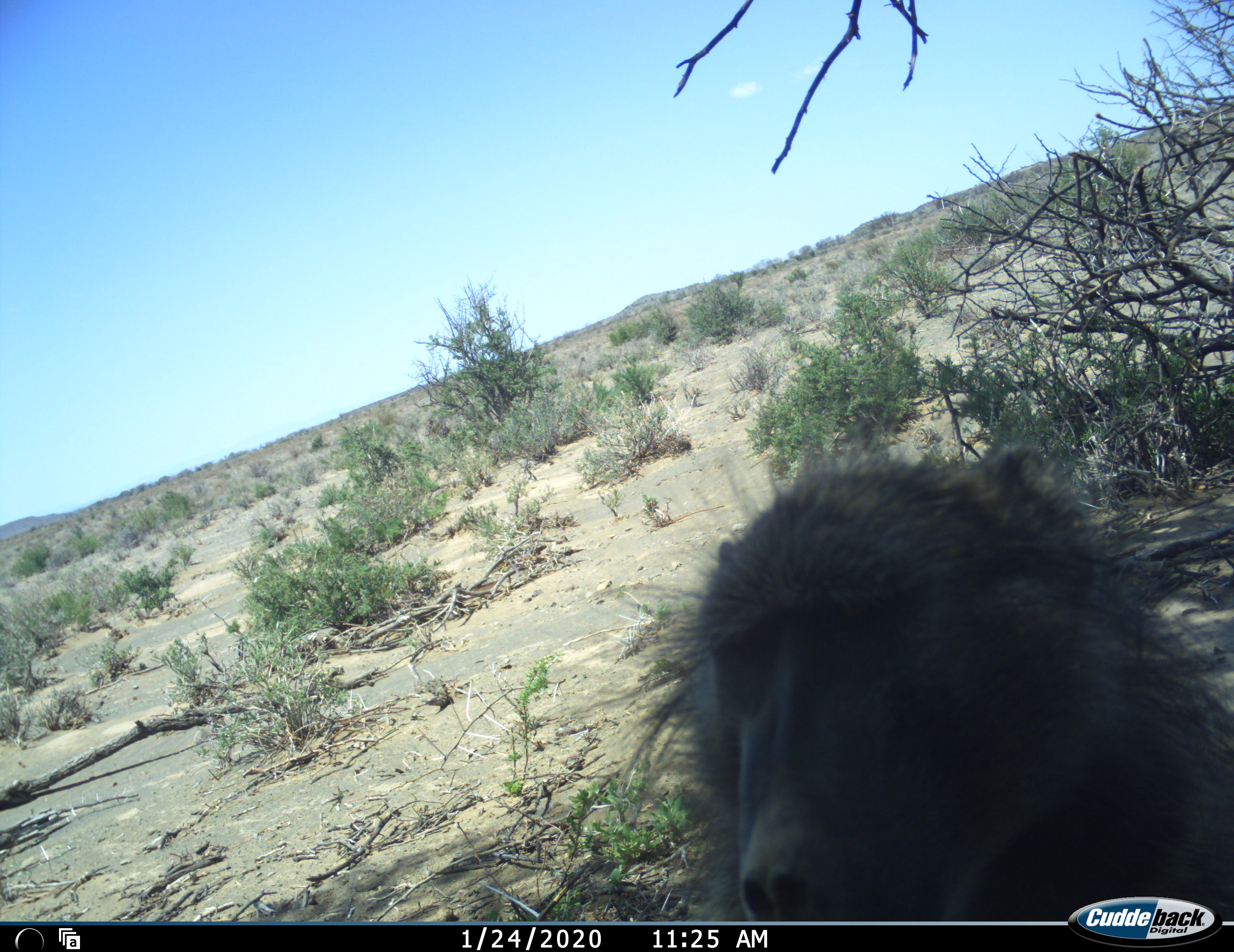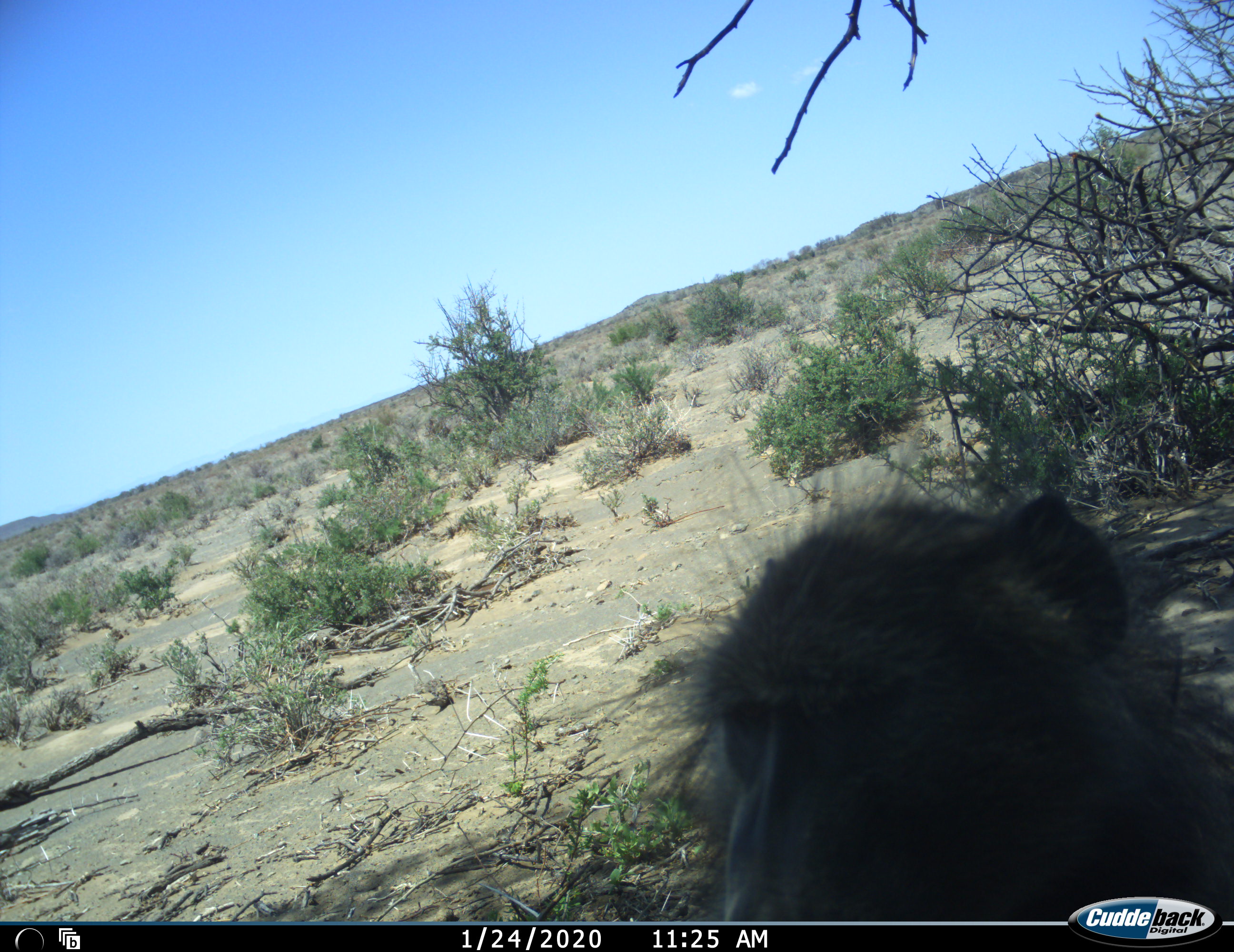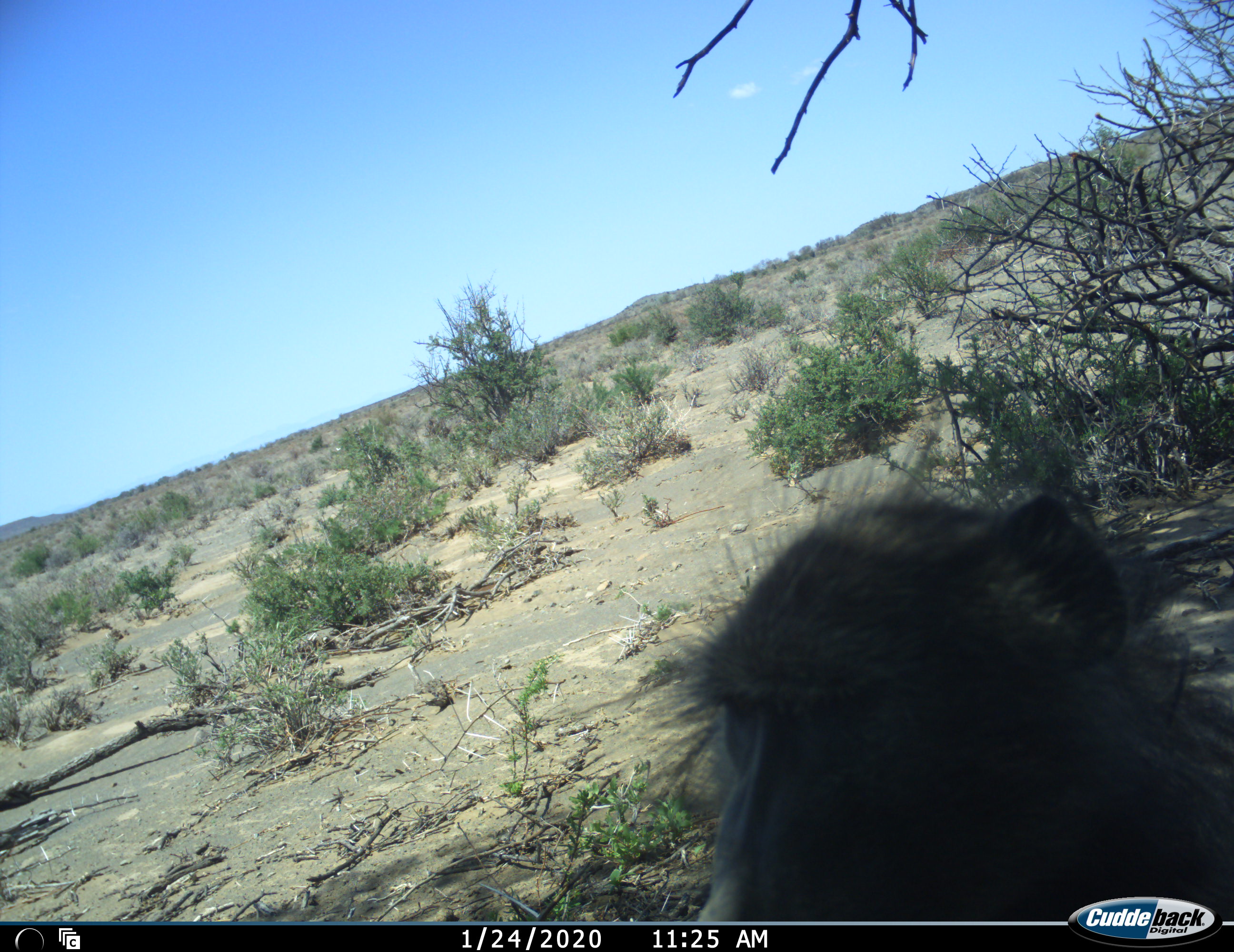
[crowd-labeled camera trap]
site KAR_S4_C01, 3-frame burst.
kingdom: Animalia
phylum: Chordata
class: Mammalia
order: Primates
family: Cercopithecidae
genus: Papio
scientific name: Papio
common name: baboon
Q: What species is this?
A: Baboon (Papio).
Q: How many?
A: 1.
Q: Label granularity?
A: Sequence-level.